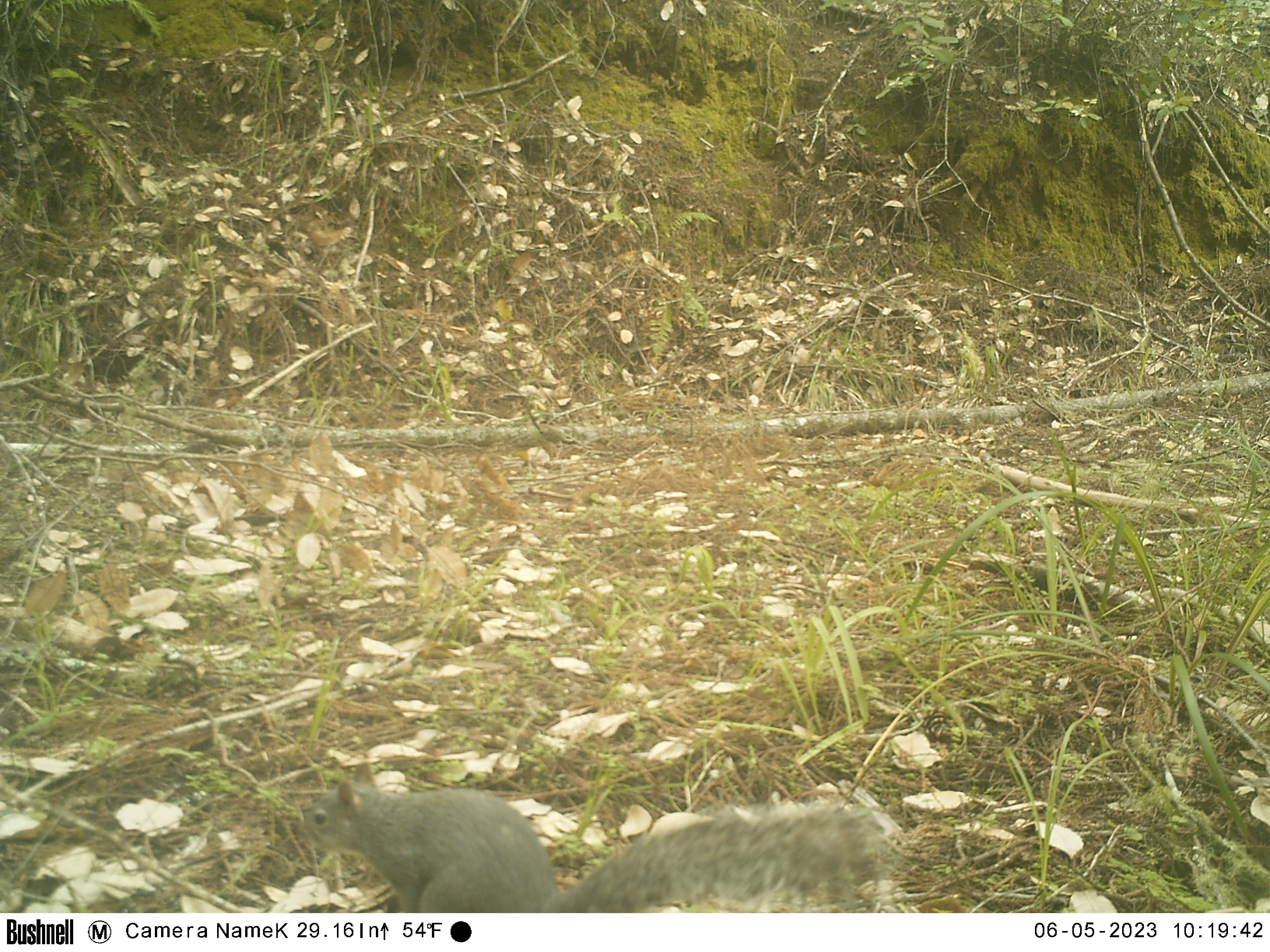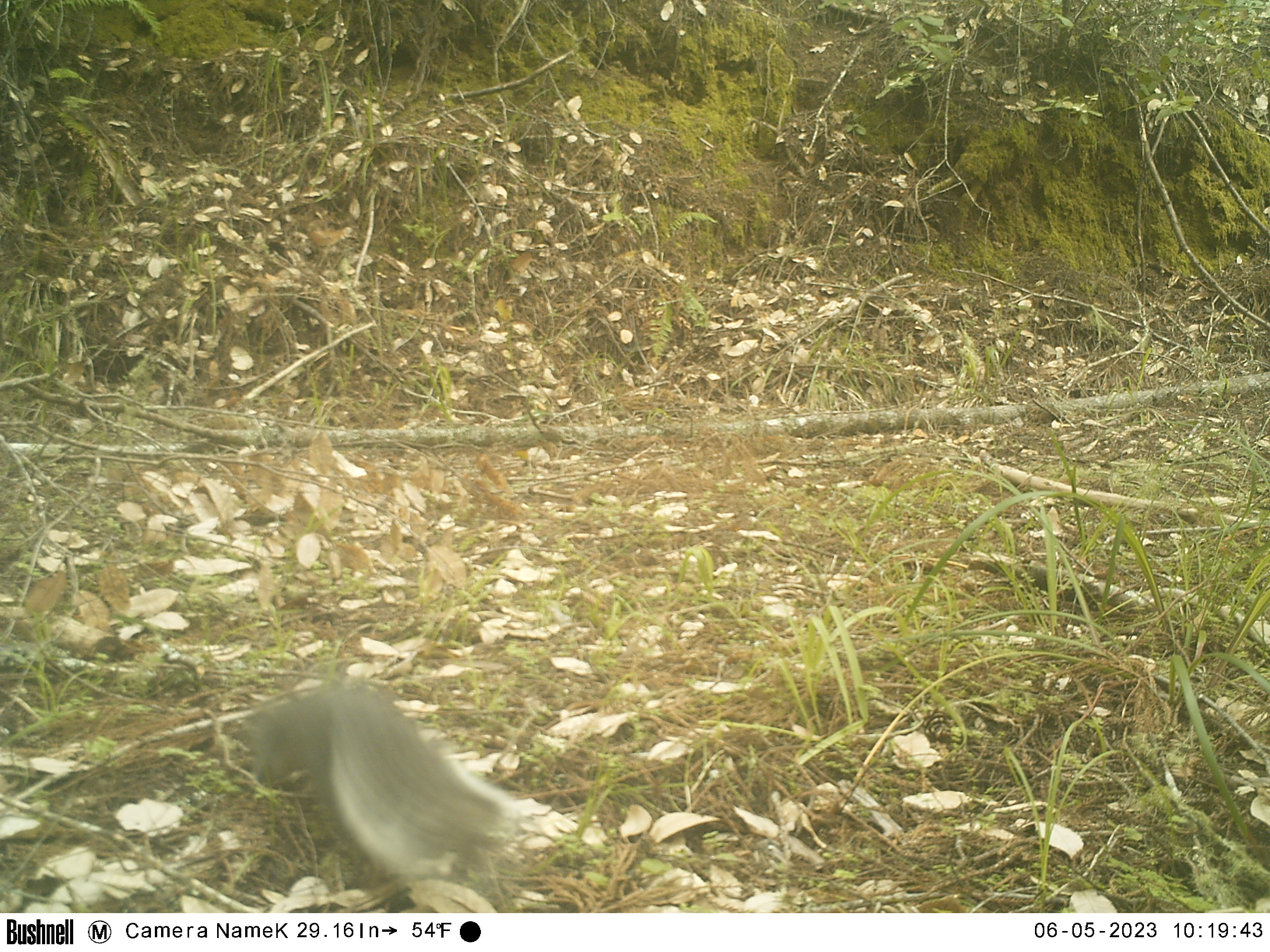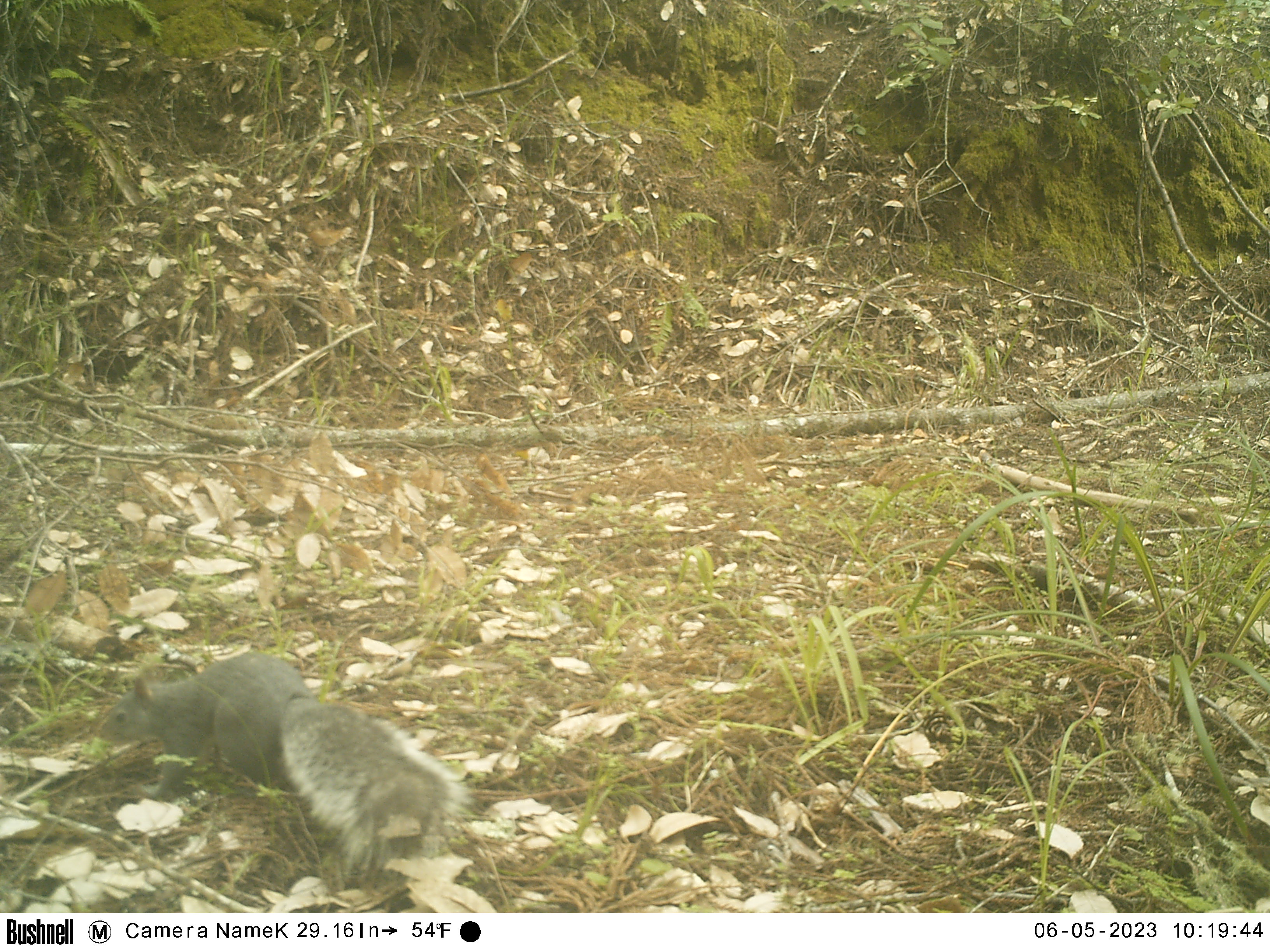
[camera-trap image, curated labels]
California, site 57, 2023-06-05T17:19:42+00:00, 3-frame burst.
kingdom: Animalia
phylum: Chordata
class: Mammalia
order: Rodentia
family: Sciuridae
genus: Sciurus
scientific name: Sciurus carolinensis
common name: eastern gray squirrel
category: eastern grey squirrel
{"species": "eastern grey squirrel (eastern gray squirrel) (Sciurus carolinensis)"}